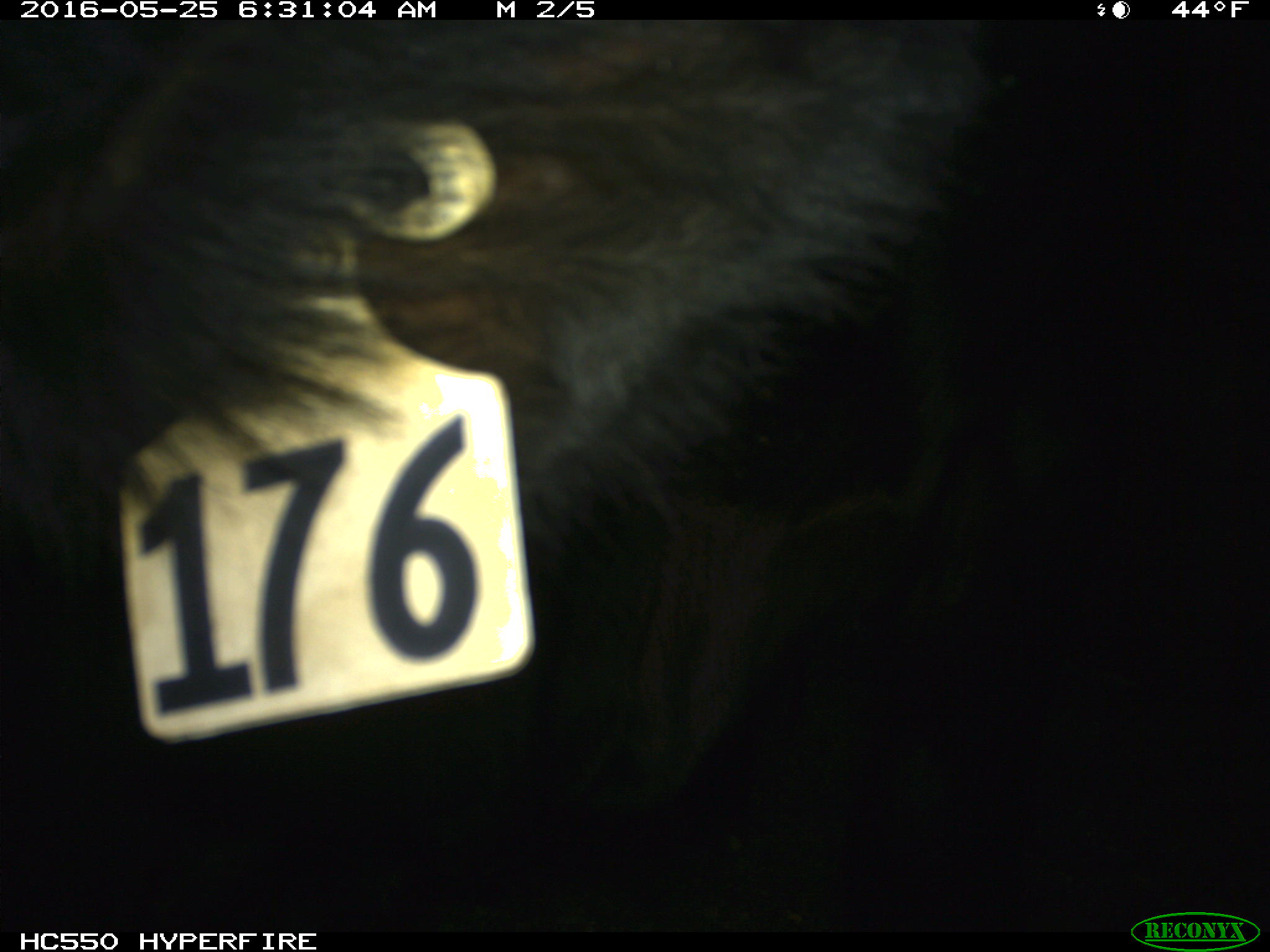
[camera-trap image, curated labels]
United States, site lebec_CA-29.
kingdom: Animalia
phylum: Chordata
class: Mammalia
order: Artiodactyla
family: Bovidae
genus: Bos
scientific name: Bos taurus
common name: domestic cow